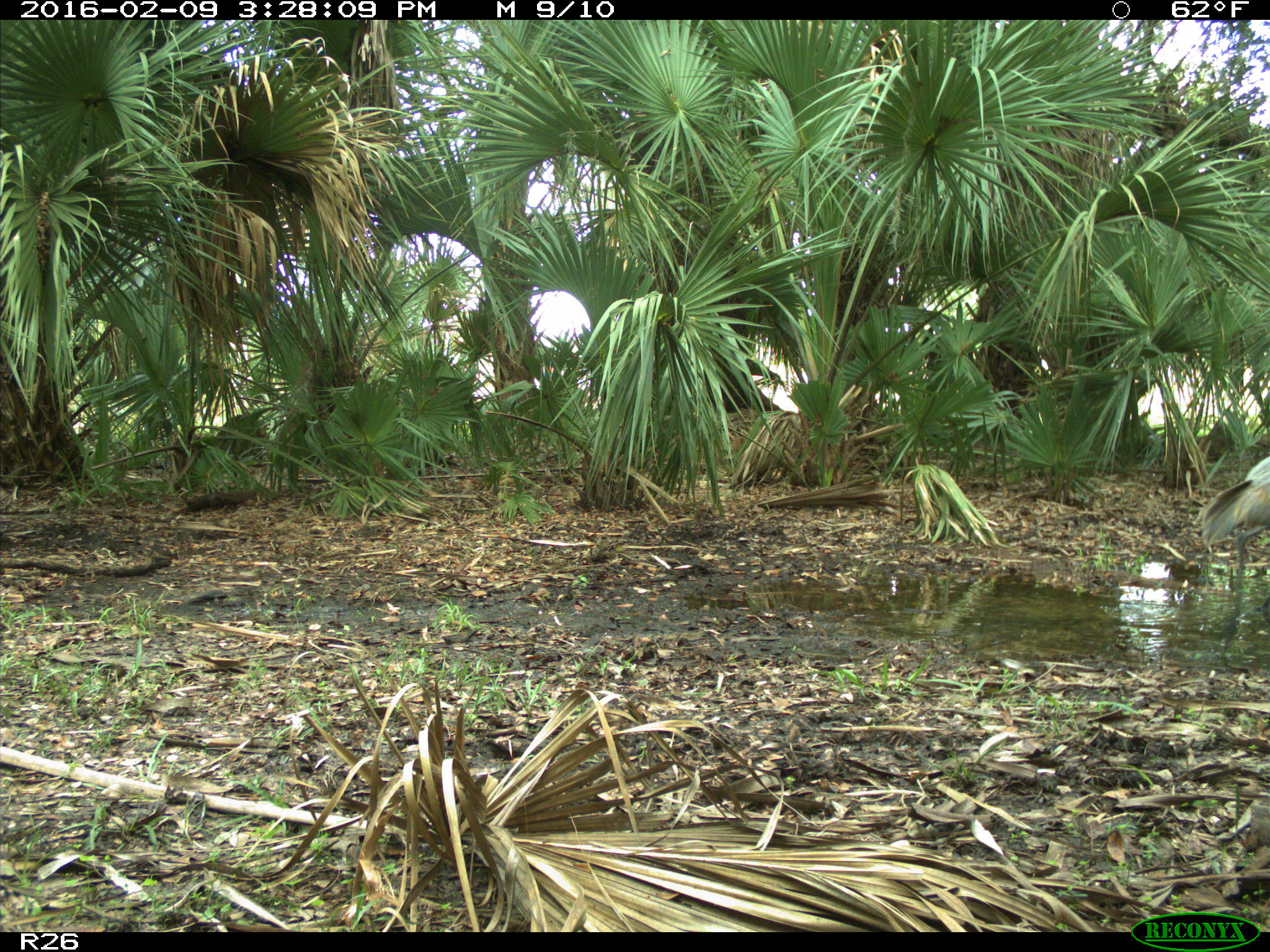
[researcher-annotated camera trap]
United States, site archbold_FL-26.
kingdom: Animalia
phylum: Chordata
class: Aves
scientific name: Aves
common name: birds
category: unidentified bird